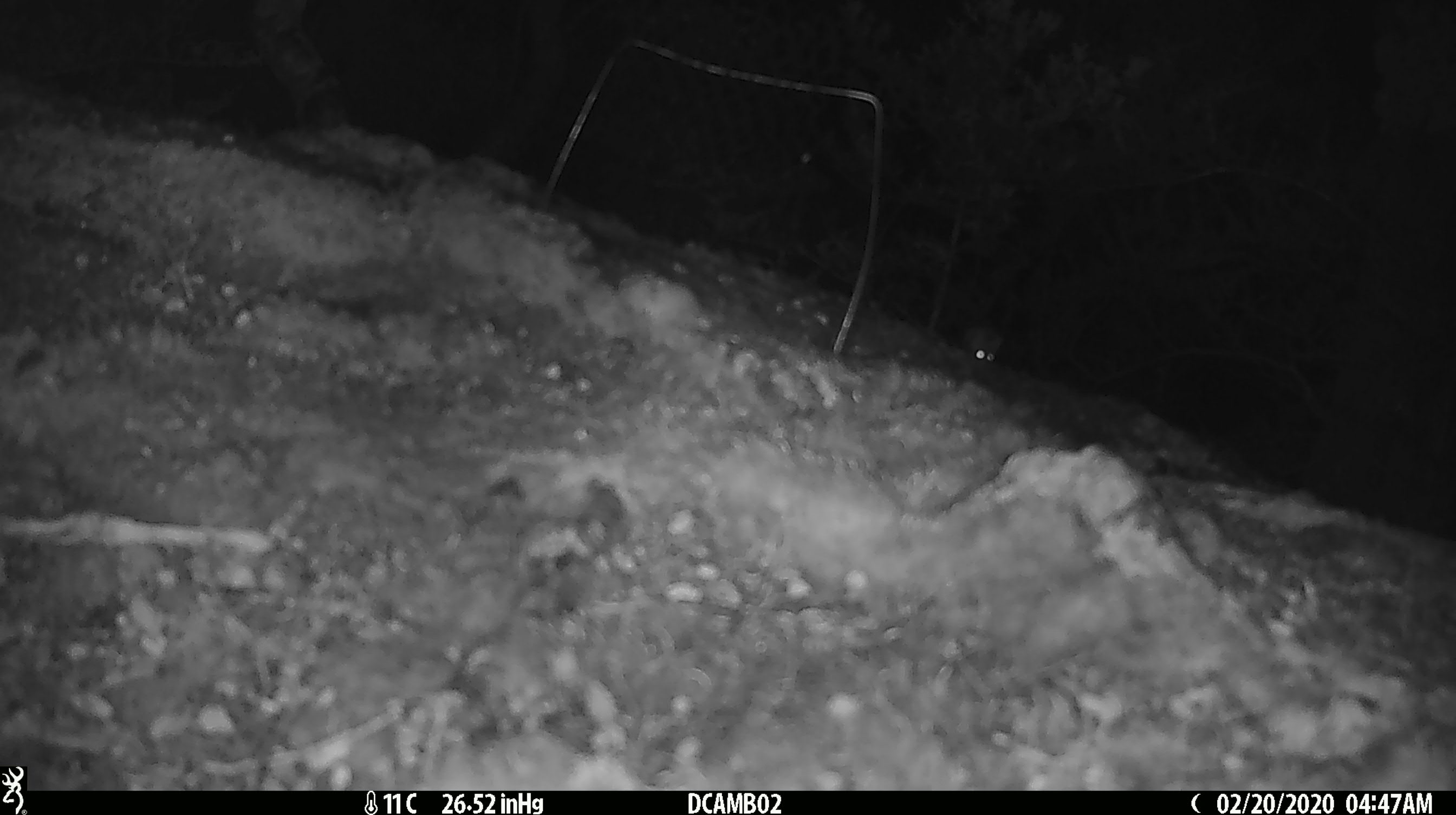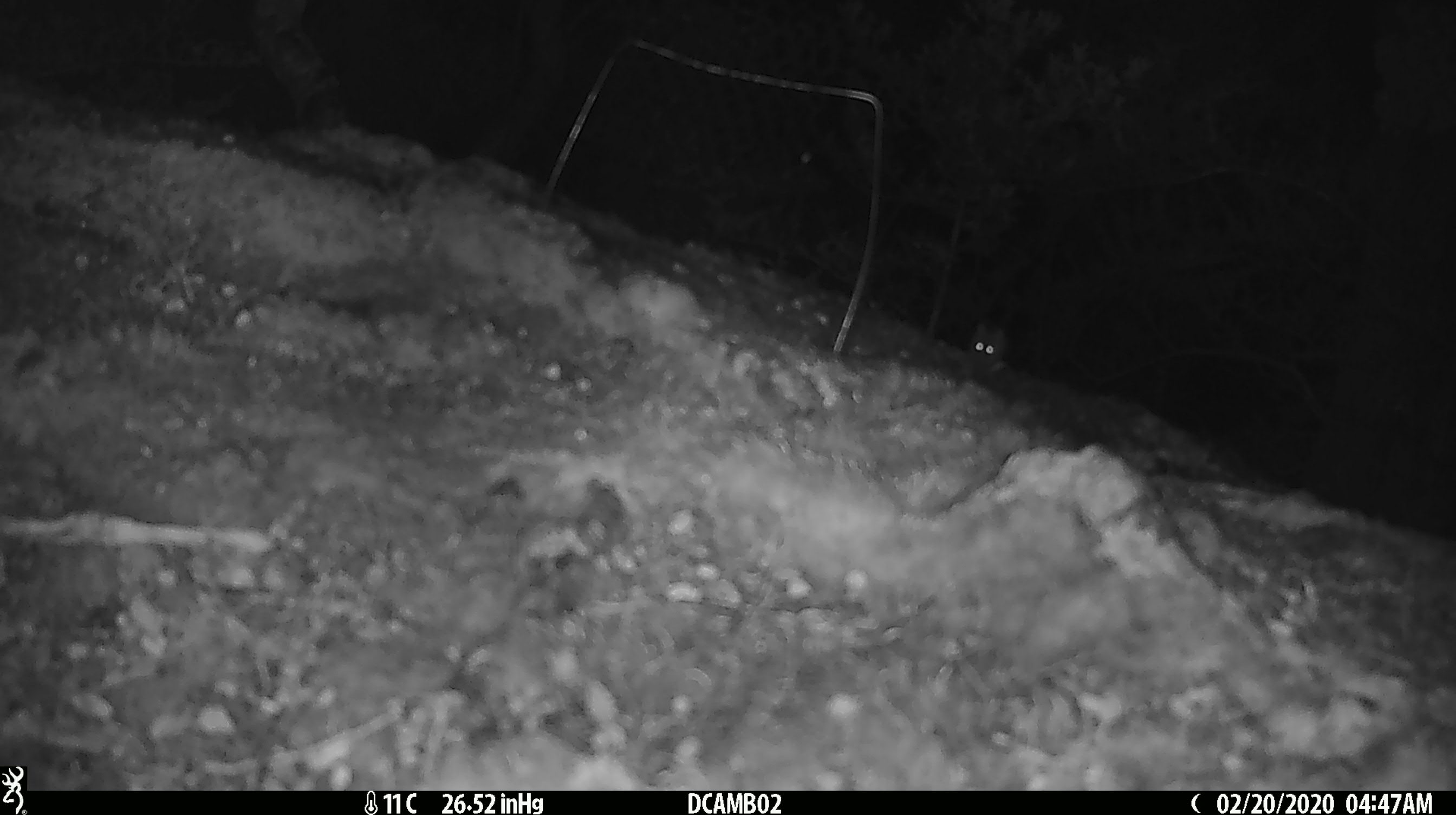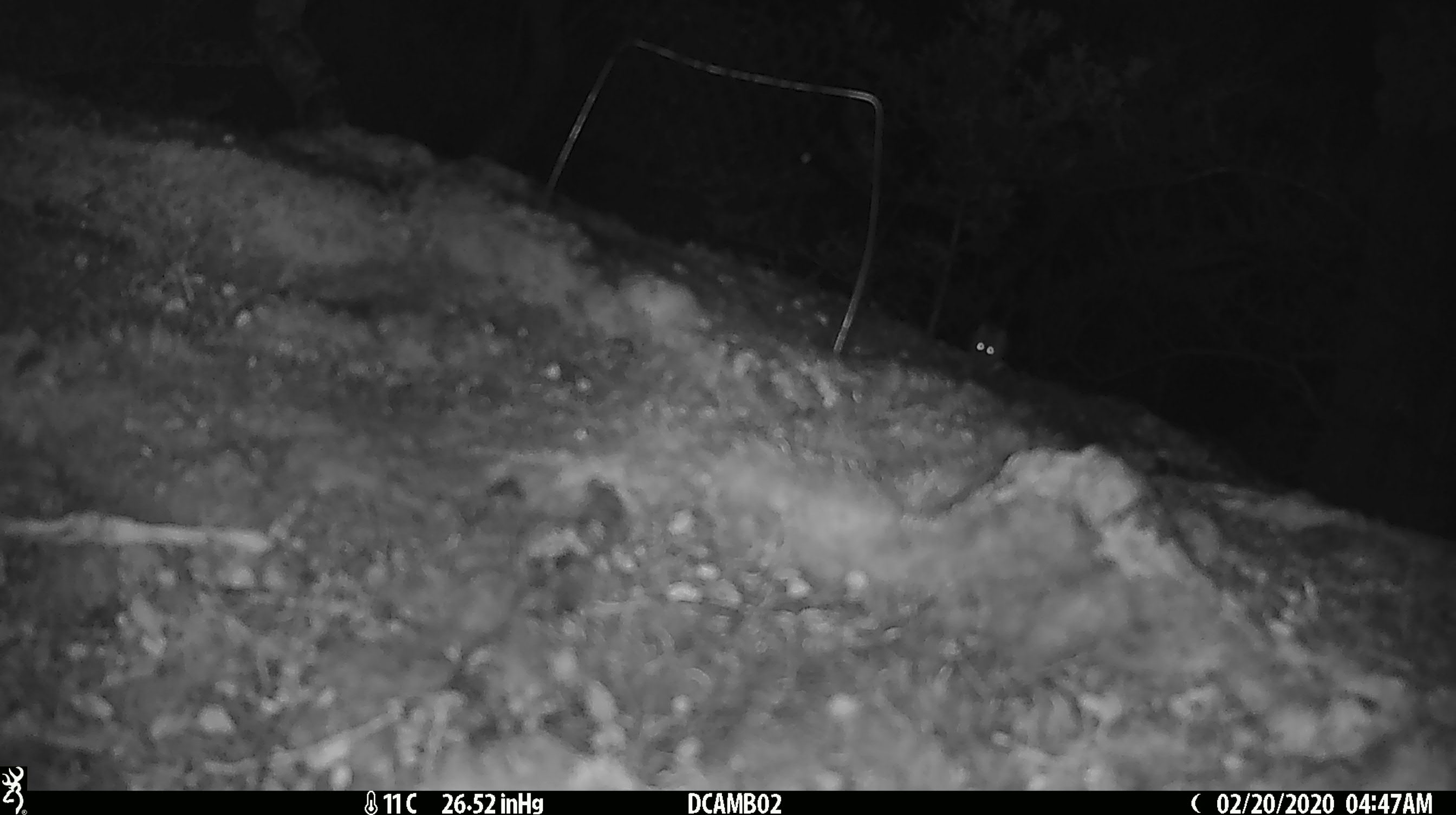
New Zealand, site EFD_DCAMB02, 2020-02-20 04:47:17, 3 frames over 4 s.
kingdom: Animalia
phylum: Chordata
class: Mammalia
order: Rodentia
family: Muridae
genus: Mus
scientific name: Mus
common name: mouse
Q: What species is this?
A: Mouse (Mus).